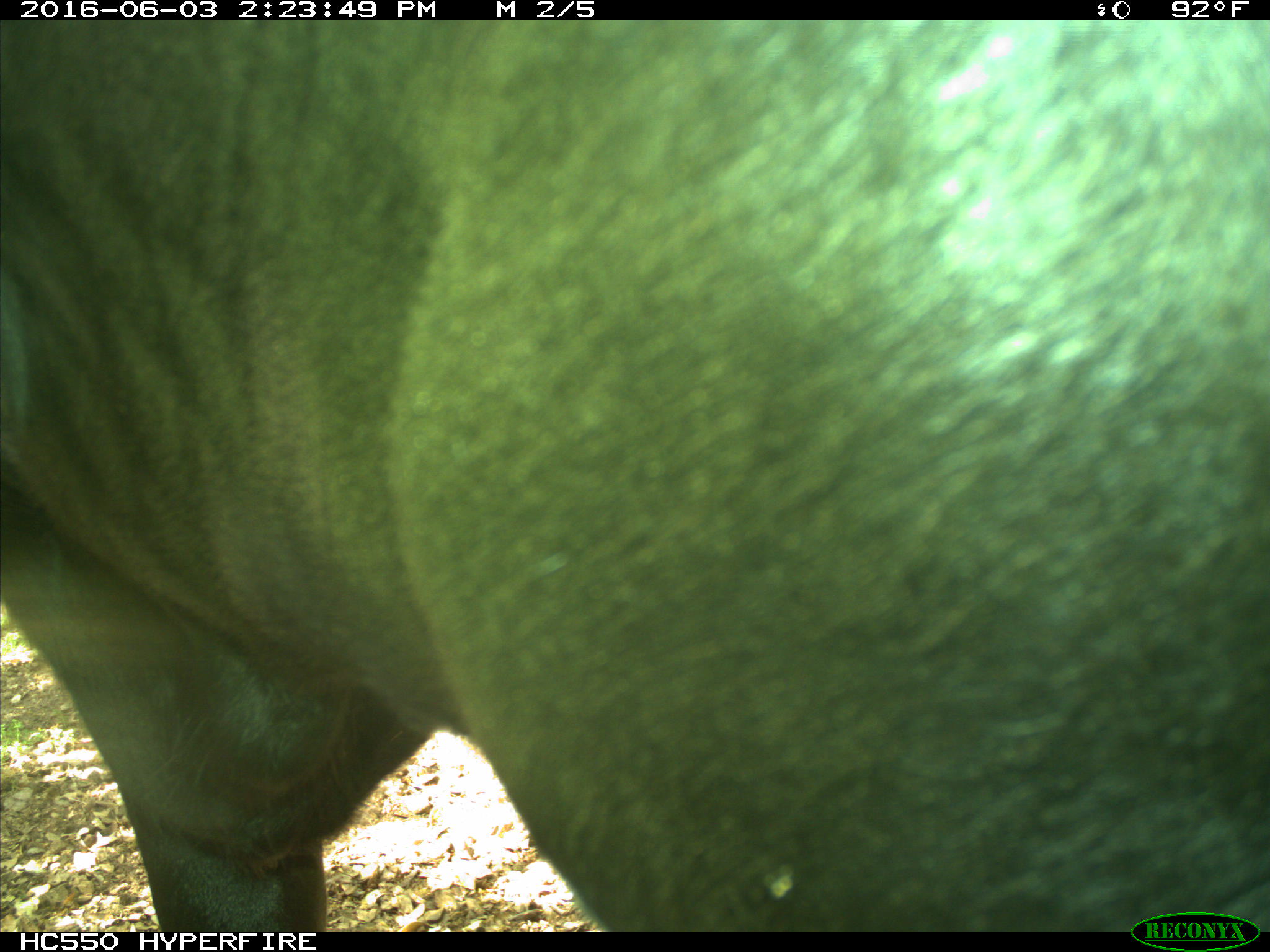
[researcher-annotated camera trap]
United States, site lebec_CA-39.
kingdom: Animalia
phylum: Chordata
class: Mammalia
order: Artiodactyla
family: Bovidae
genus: Bos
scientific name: Bos taurus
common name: domestic cow